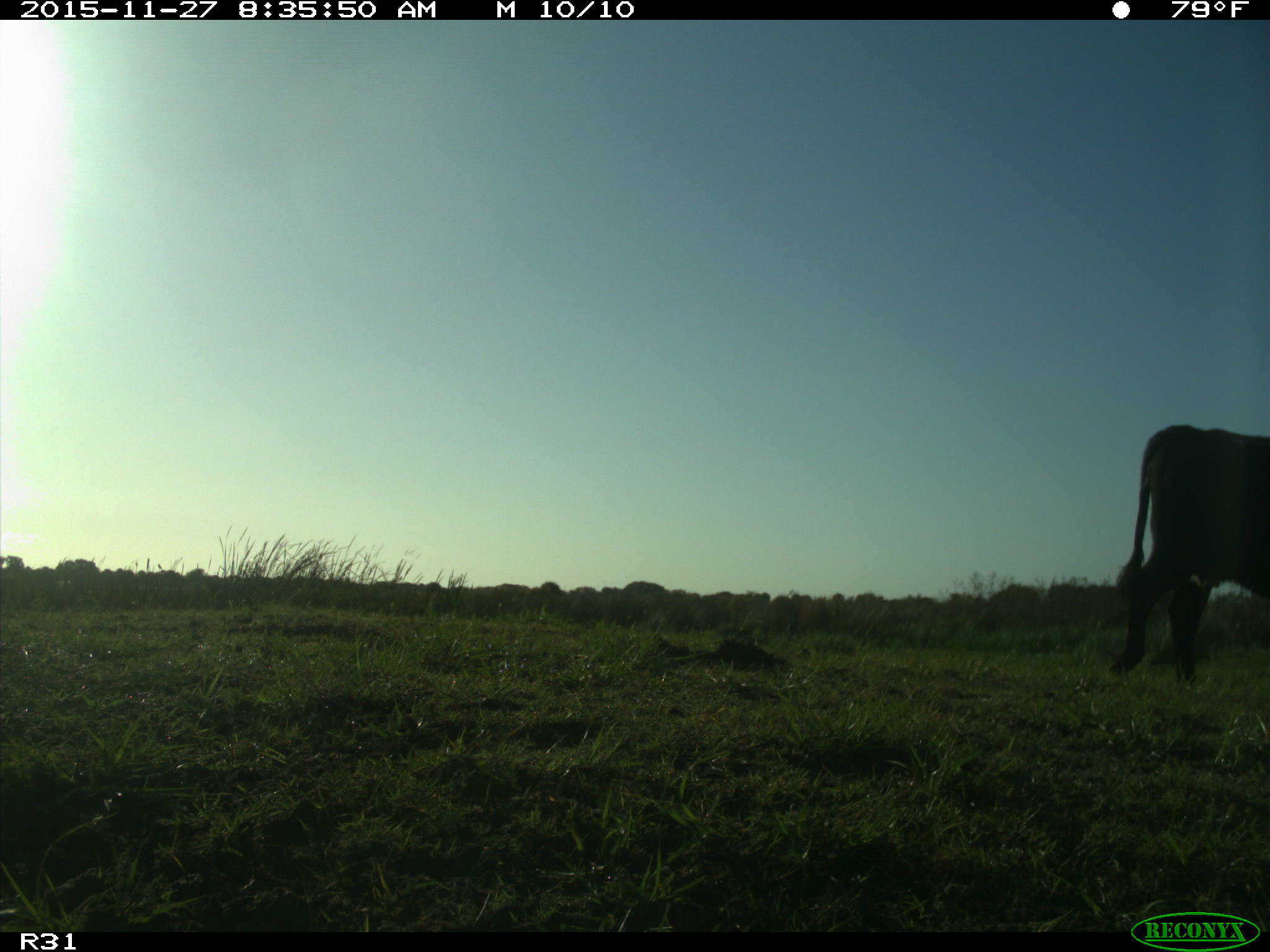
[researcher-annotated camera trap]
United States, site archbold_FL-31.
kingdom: Animalia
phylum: Chordata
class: Mammalia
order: Artiodactyla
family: Bovidae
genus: Bos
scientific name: Bos taurus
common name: domestic cow